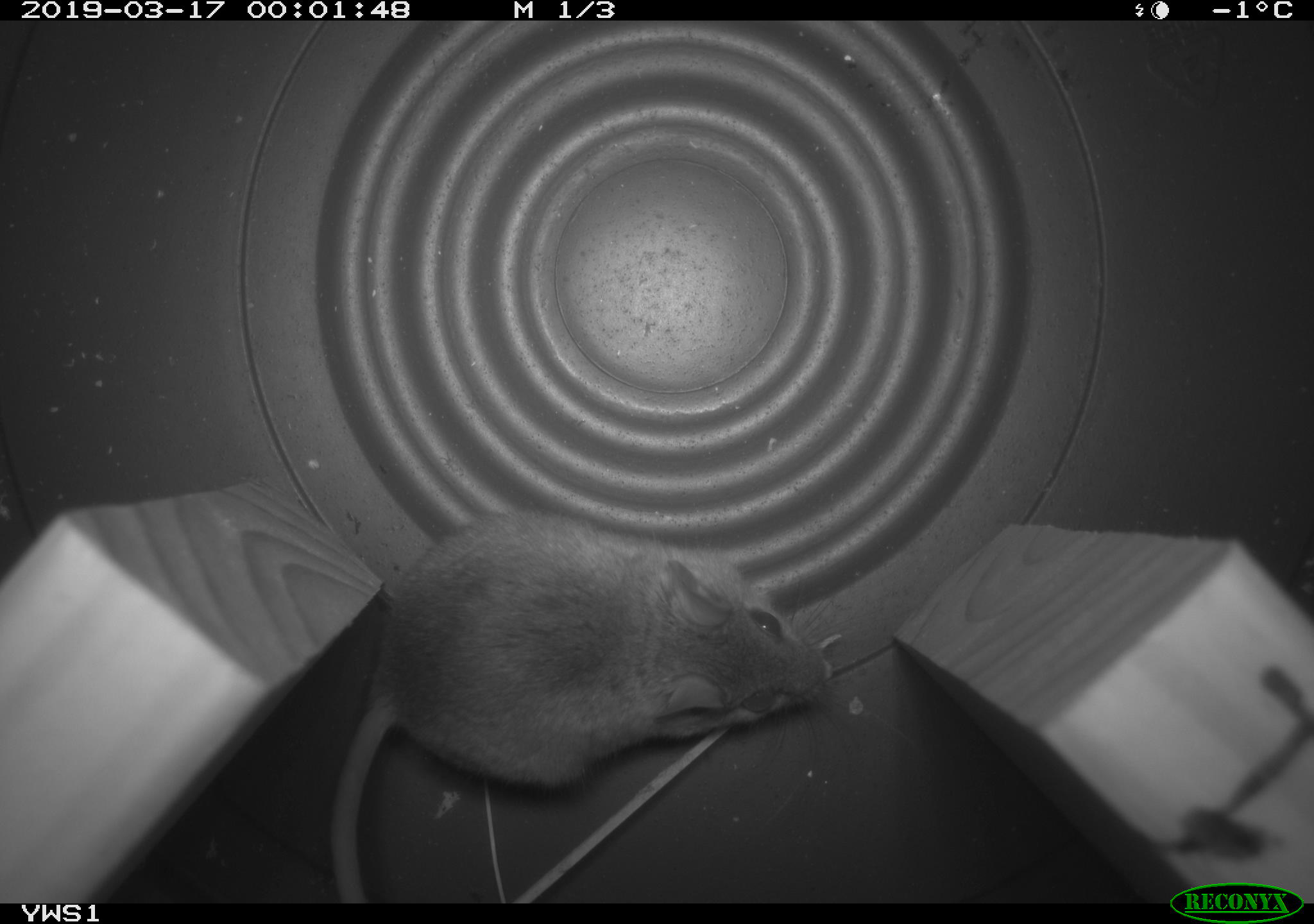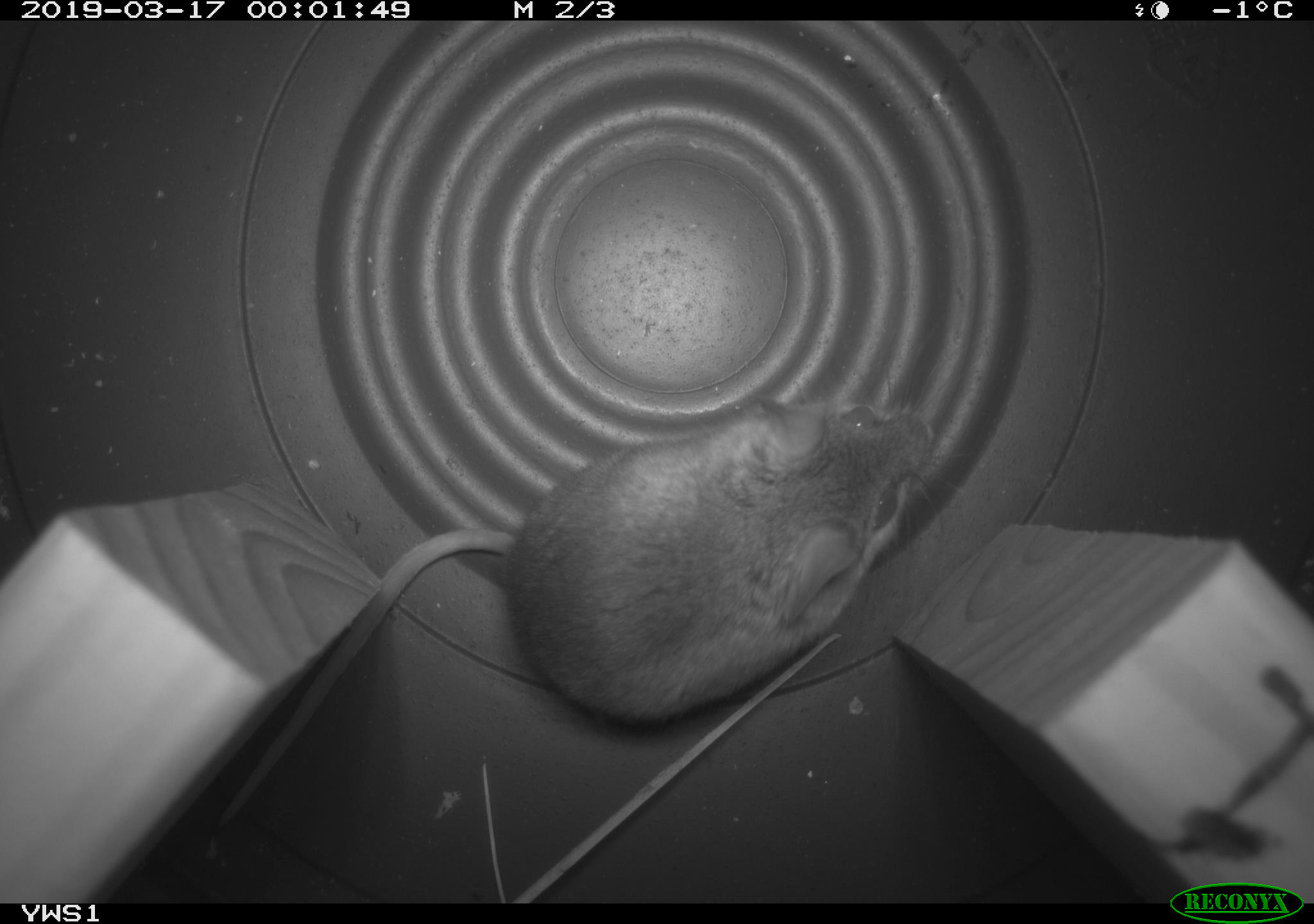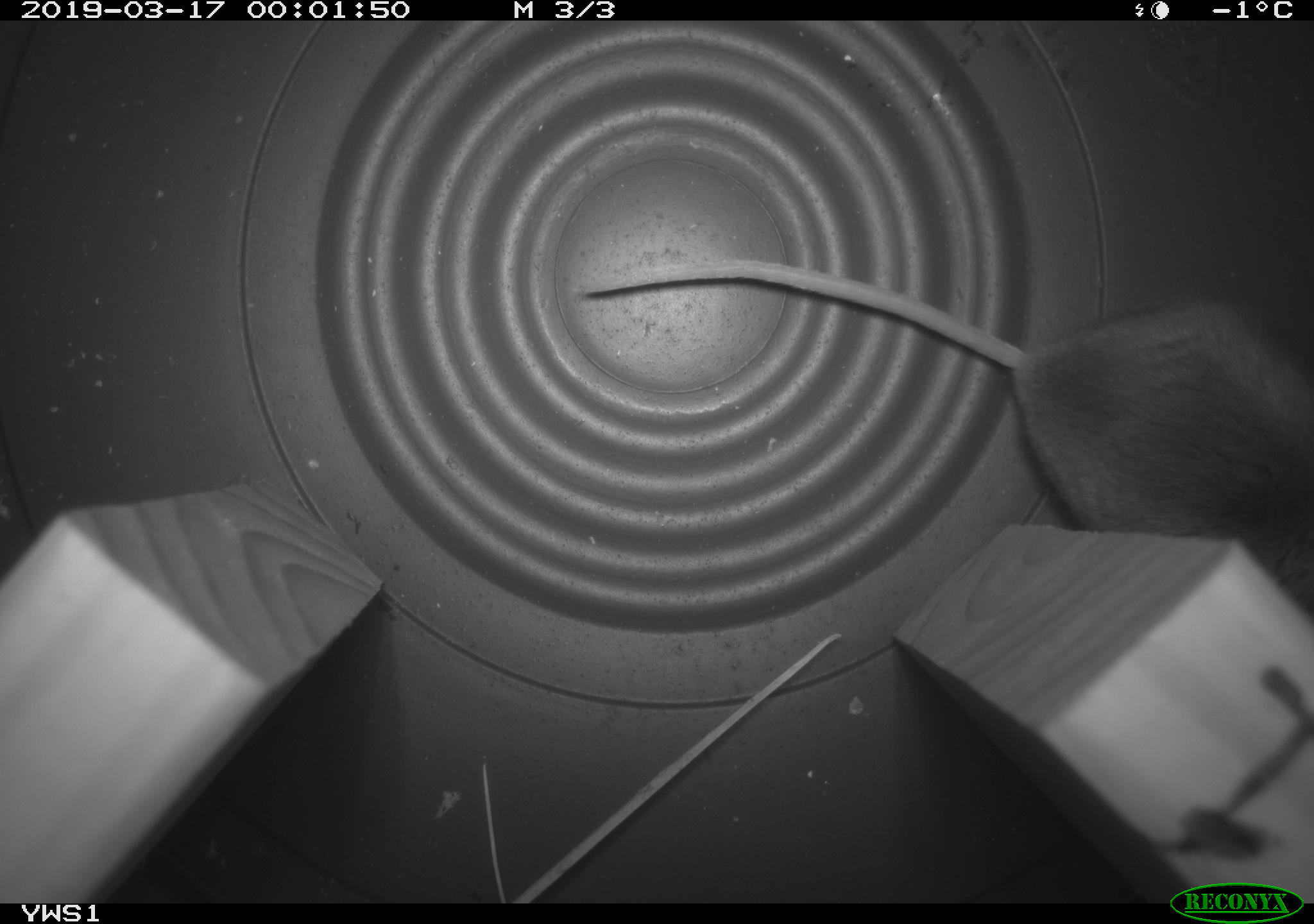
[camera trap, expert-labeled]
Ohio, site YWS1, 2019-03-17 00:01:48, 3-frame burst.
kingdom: Animalia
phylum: Chordata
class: Mammalia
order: Rodentia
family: Cricetidae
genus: Peromyscus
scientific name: Peromyscus leucopus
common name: white-footed mouse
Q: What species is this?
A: White-footed mouse (Peromyscus leucopus).